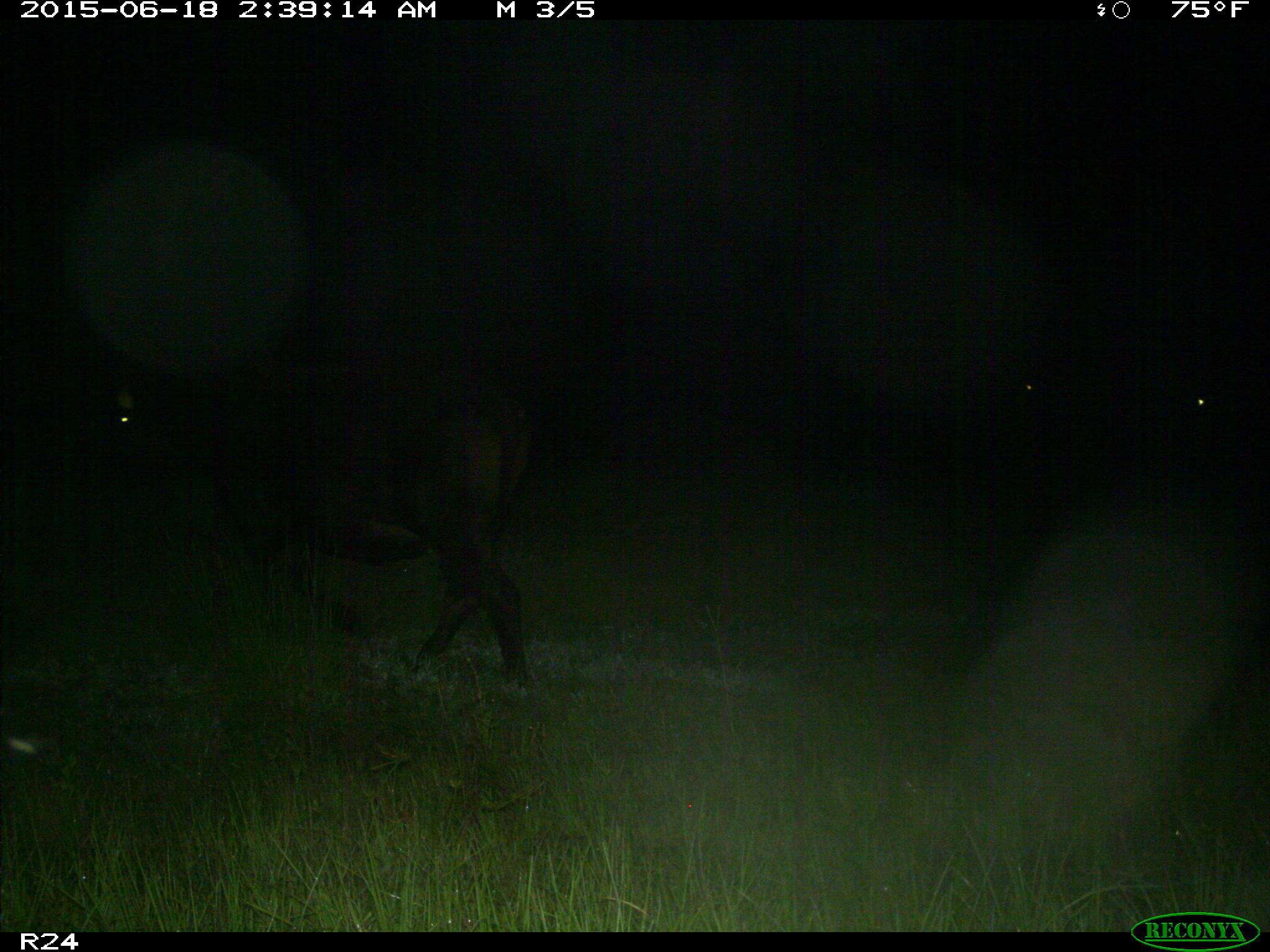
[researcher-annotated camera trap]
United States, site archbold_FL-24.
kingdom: Animalia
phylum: Chordata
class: Mammalia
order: Artiodactyla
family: Bovidae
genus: Bos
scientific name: Bos taurus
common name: domestic cow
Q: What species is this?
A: Bos taurus (domestic cow).